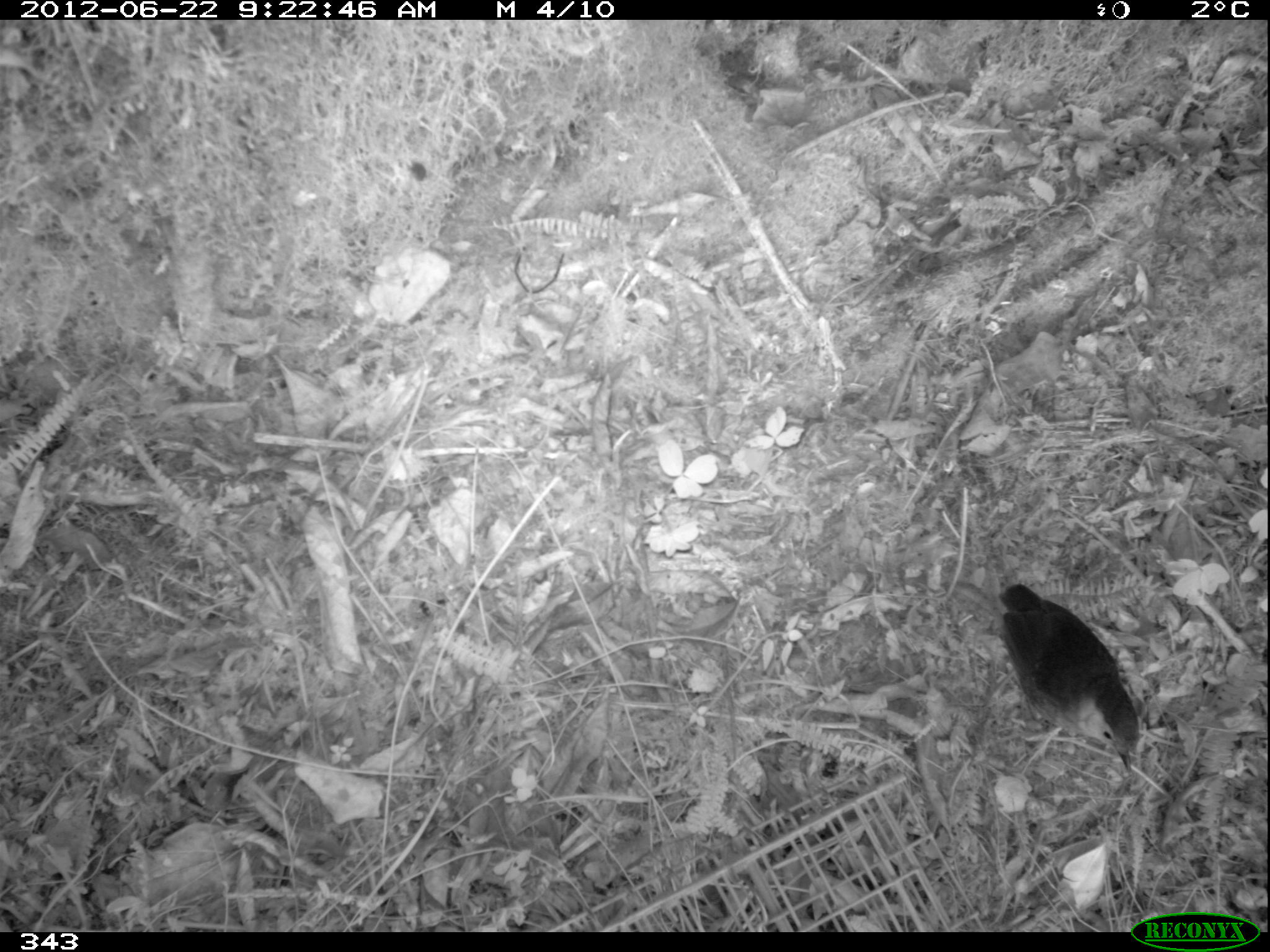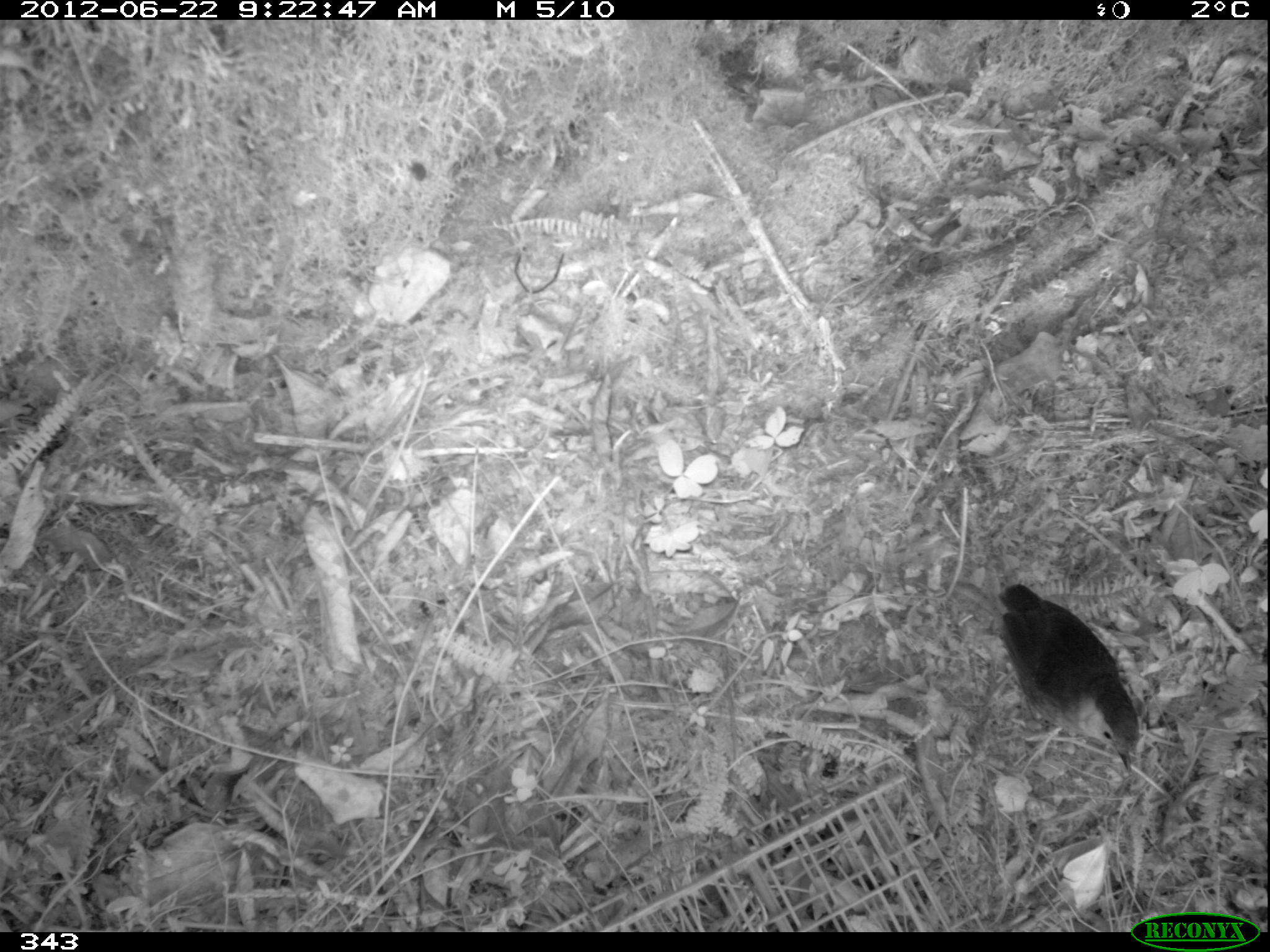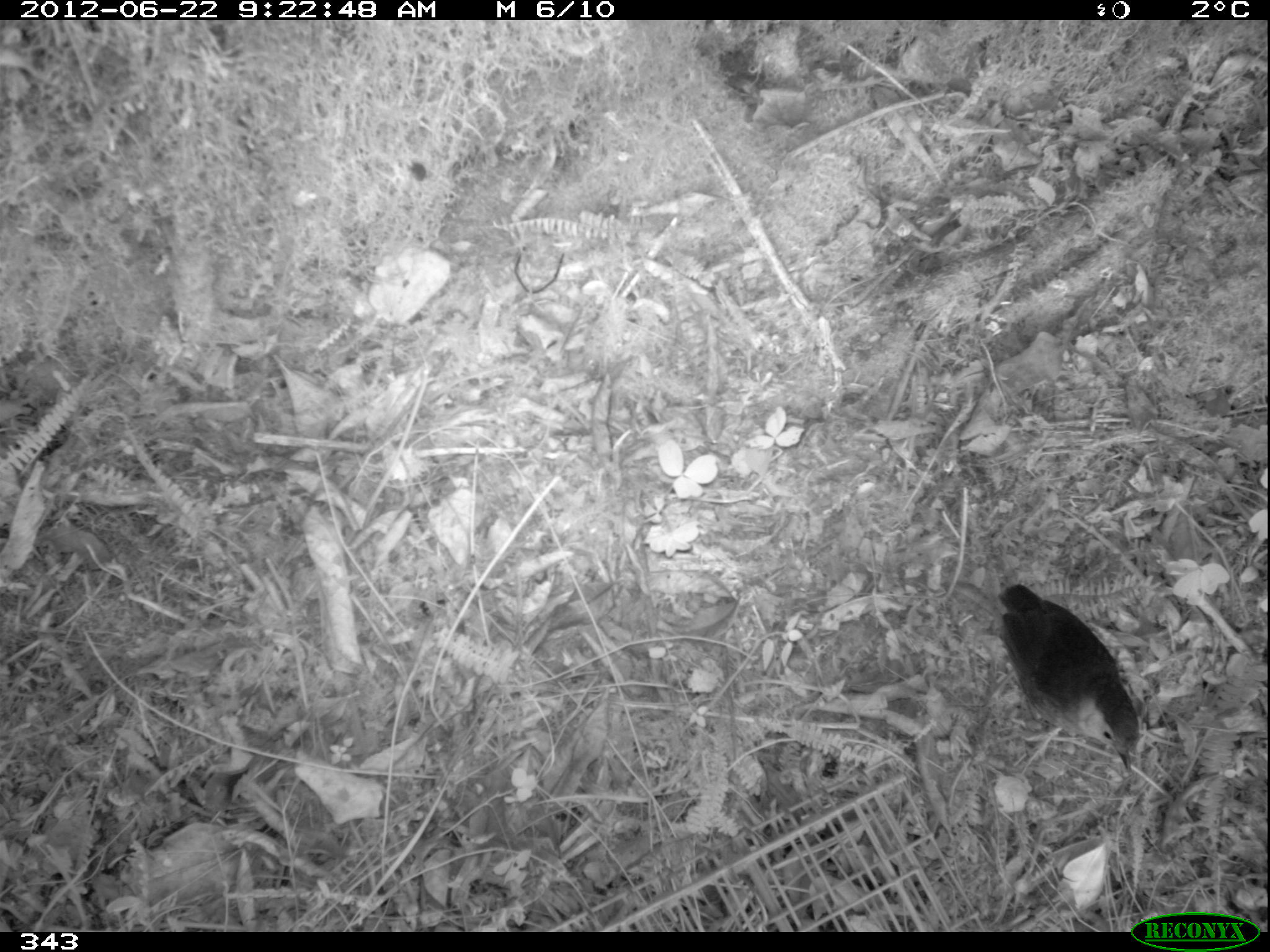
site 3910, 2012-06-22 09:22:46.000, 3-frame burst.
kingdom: Animalia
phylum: Chordata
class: Aves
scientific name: Aves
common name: bird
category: unknown bird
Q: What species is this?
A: Unknown bird (bird) (Aves).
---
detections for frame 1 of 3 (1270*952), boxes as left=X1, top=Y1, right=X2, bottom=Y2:
unknown bird: left=994, top=581, right=1141, bottom=773